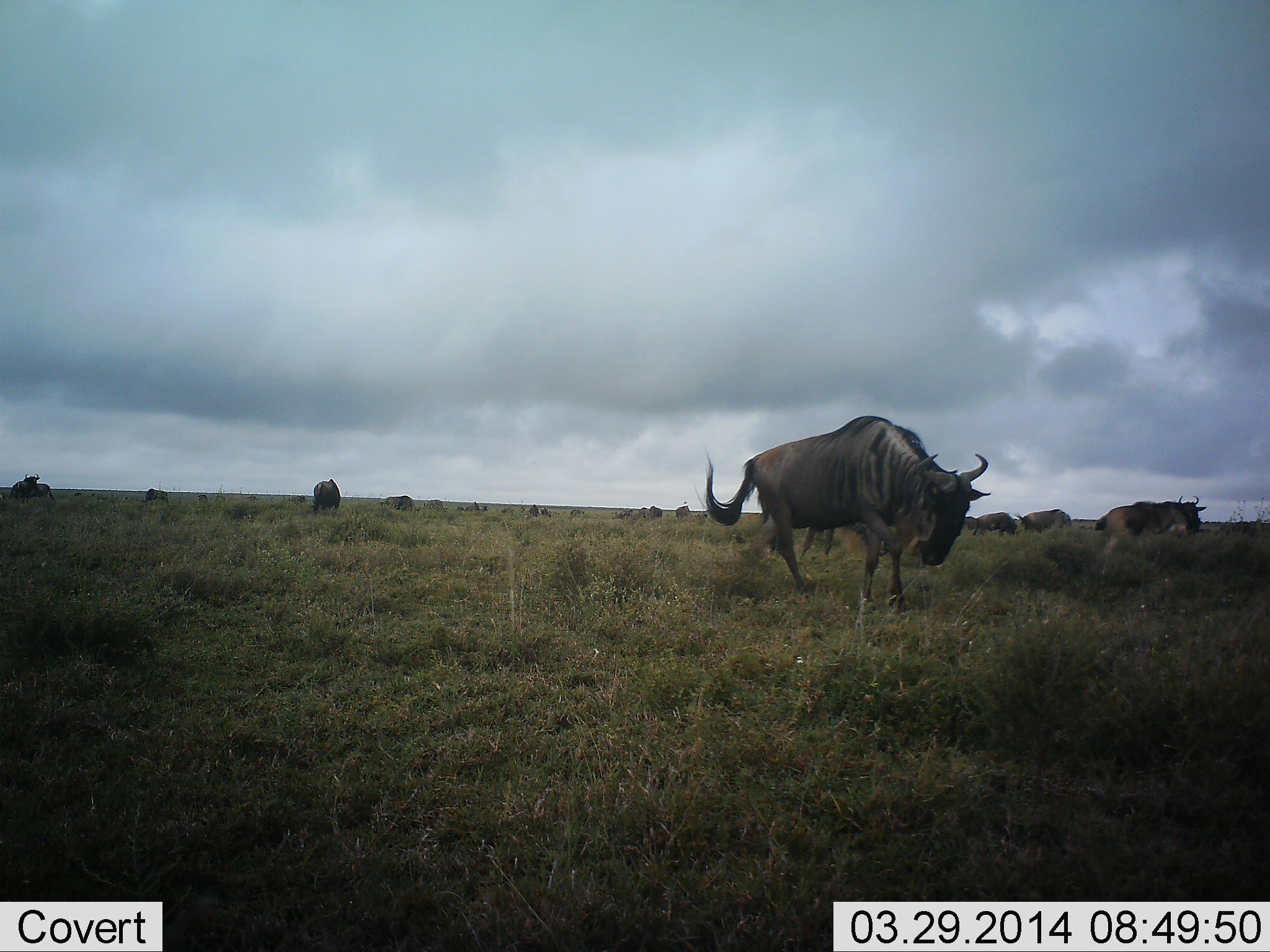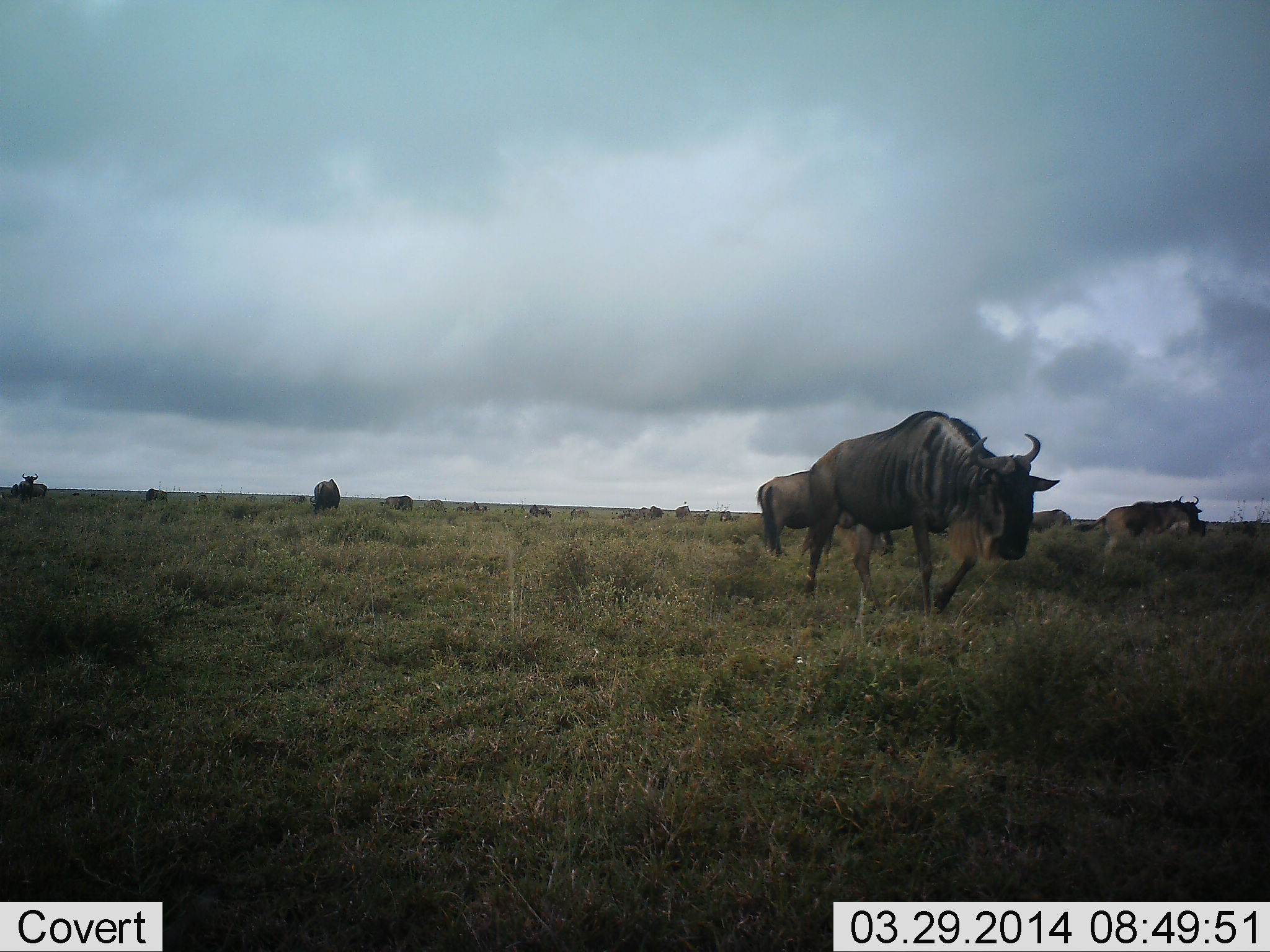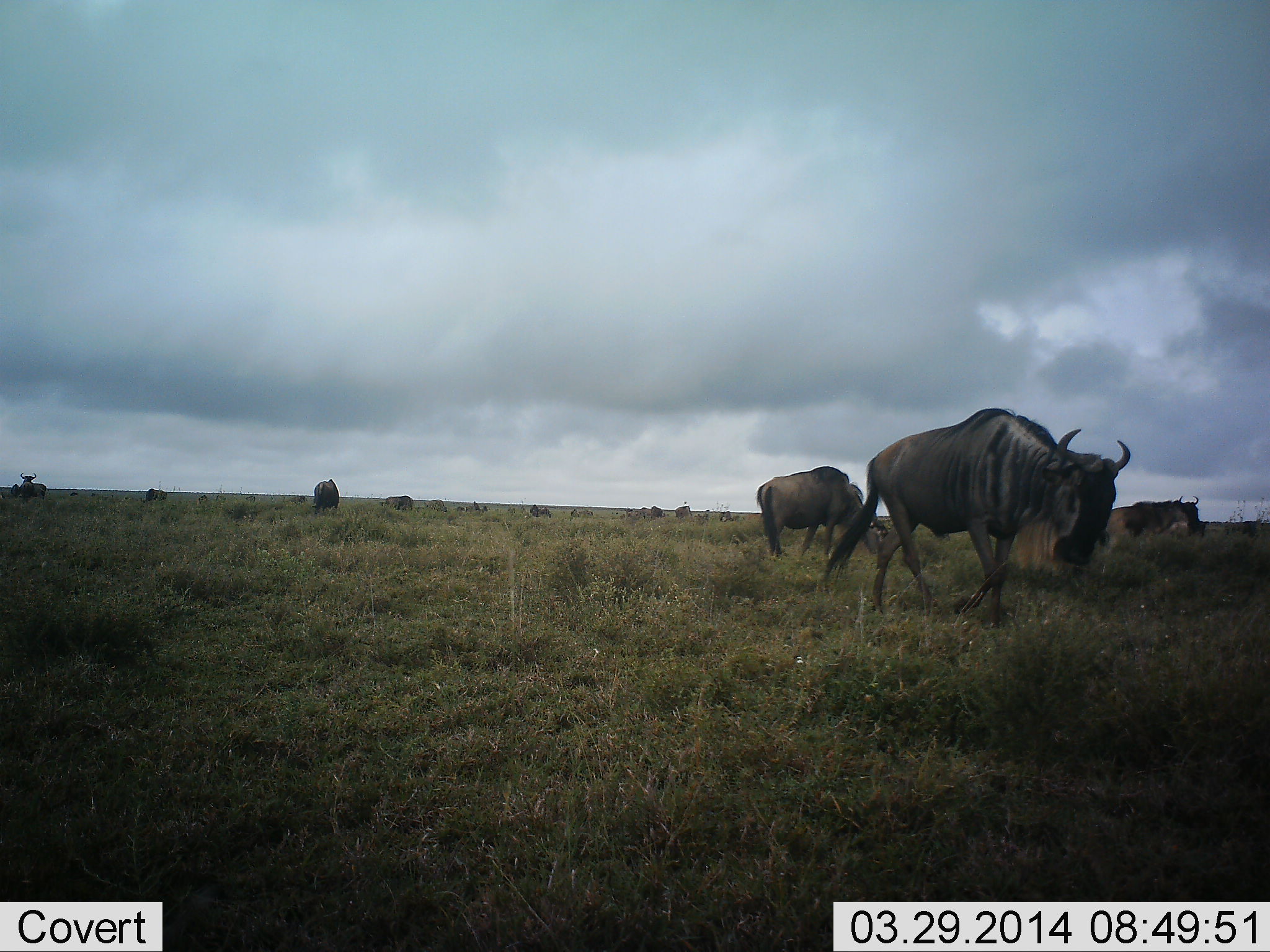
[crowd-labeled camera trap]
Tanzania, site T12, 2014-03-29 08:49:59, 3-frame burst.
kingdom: Animalia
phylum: Chordata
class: Mammalia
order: Artiodactyla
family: Bovidae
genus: Connochaetes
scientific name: Connochaetes taurinus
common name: blue wildebeest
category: wildebeest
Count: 11-50.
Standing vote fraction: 40%.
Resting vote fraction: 0%.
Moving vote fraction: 90%.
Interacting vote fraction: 0%.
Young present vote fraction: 0%.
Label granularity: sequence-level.